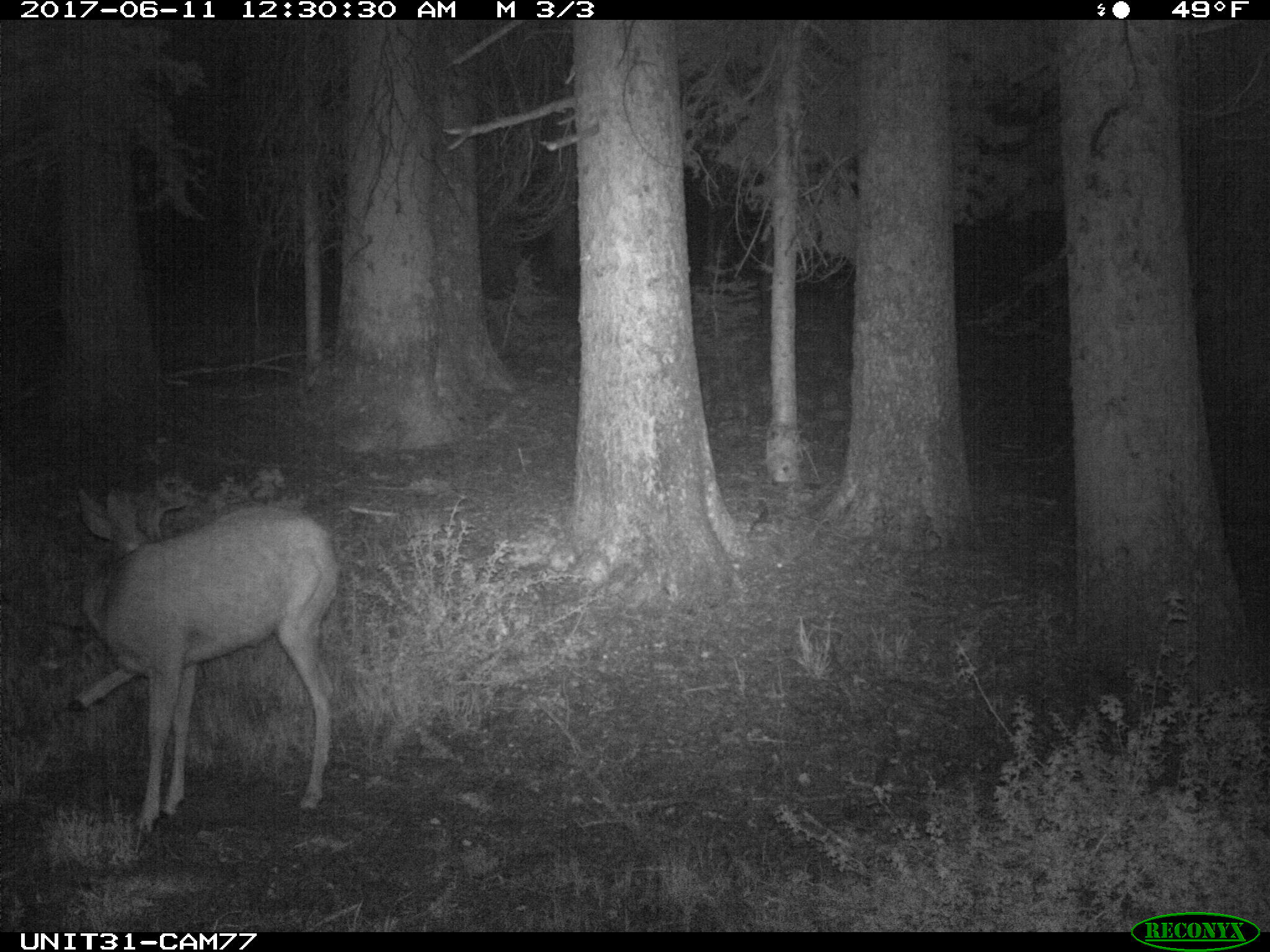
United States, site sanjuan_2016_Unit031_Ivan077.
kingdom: Animalia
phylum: Chordata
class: Mammalia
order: Artiodactyla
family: Cervidae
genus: Odocoileus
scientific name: Odocoileus hemionus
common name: mule deer